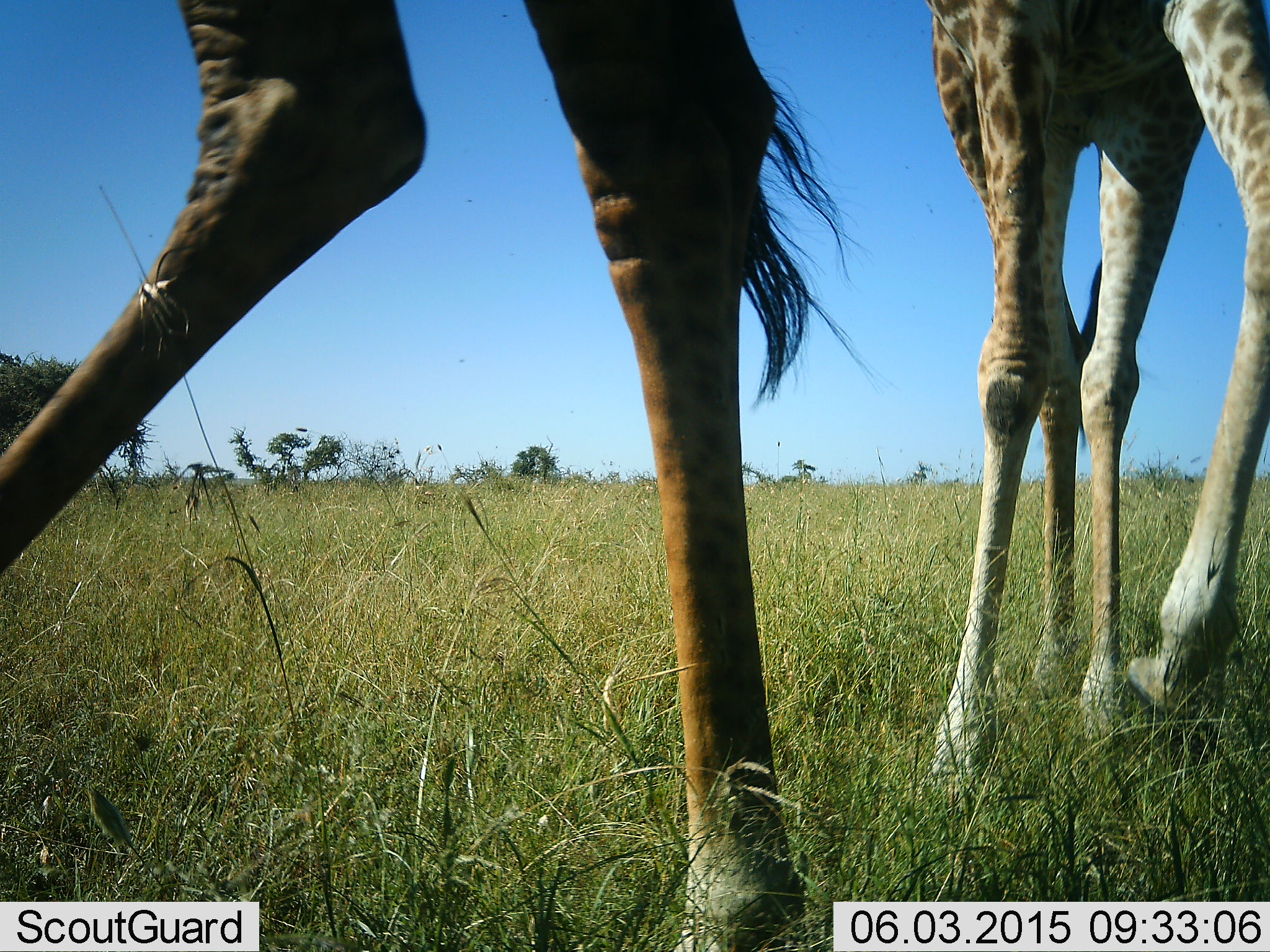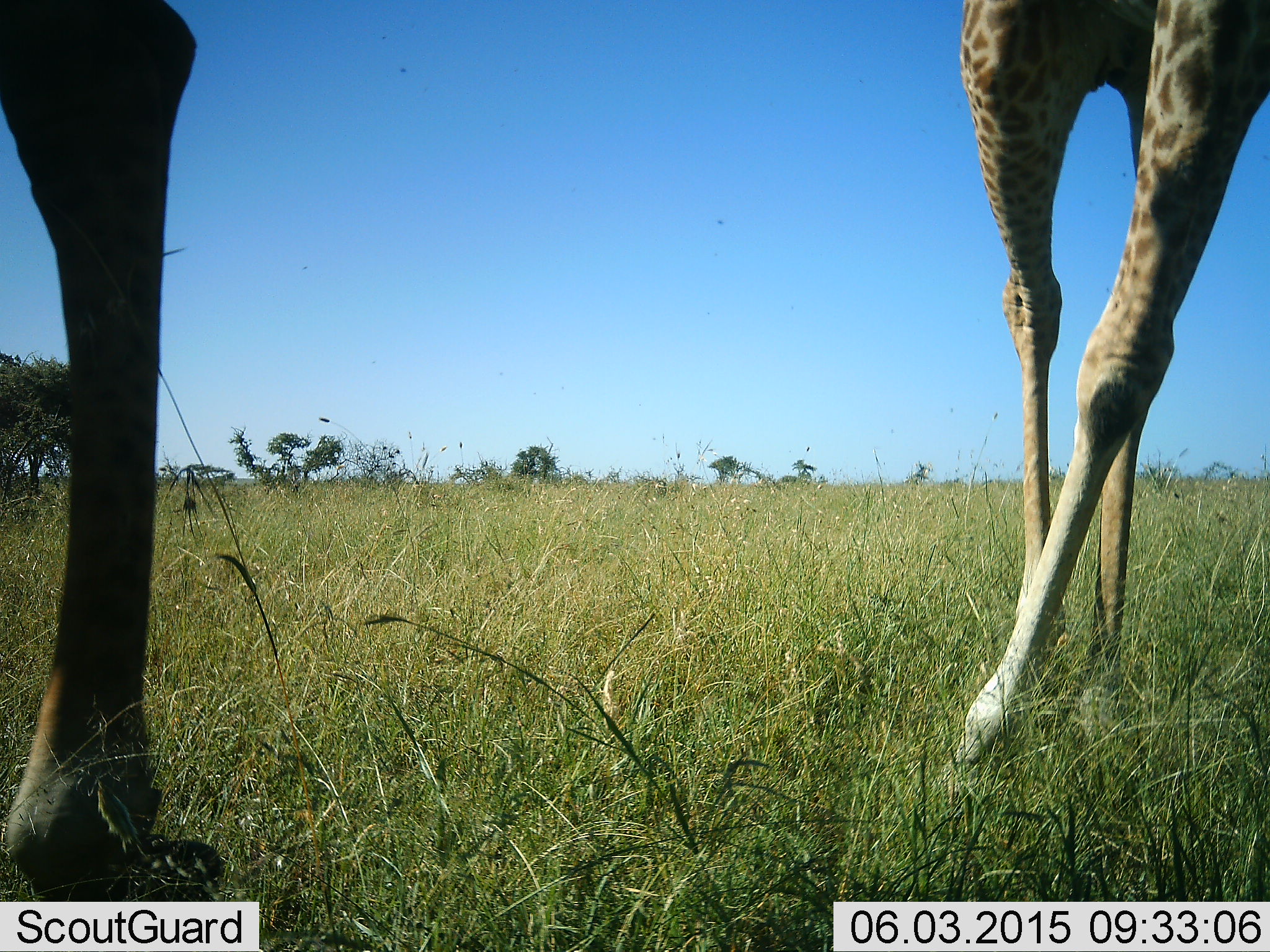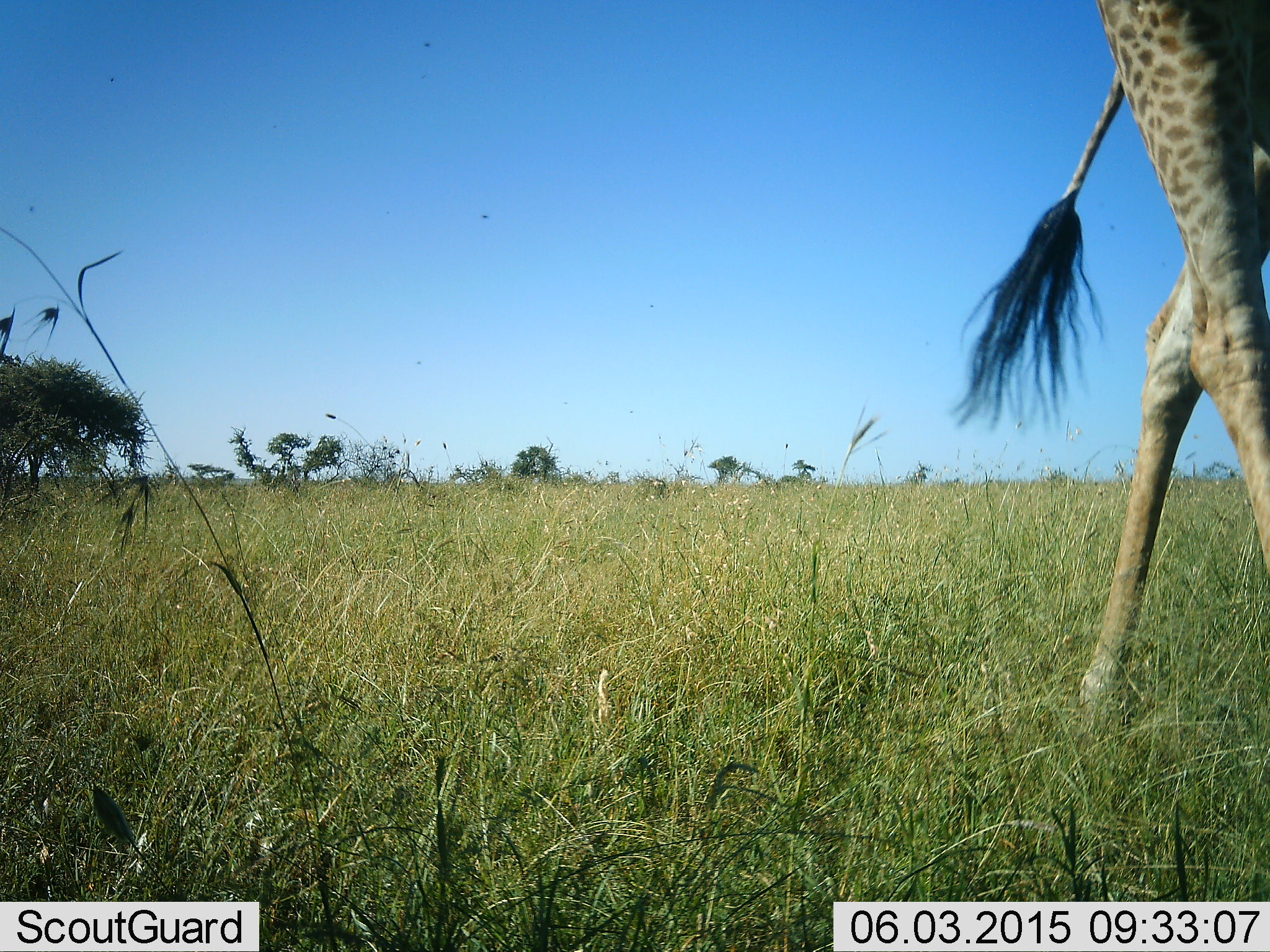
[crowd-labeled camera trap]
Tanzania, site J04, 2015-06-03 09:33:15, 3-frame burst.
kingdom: Animalia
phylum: Chordata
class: Mammalia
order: Artiodactyla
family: Giraffidae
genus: Giraffa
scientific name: Giraffa camelopardalis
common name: giraffe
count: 2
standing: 0%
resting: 0%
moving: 100%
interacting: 0%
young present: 0%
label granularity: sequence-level